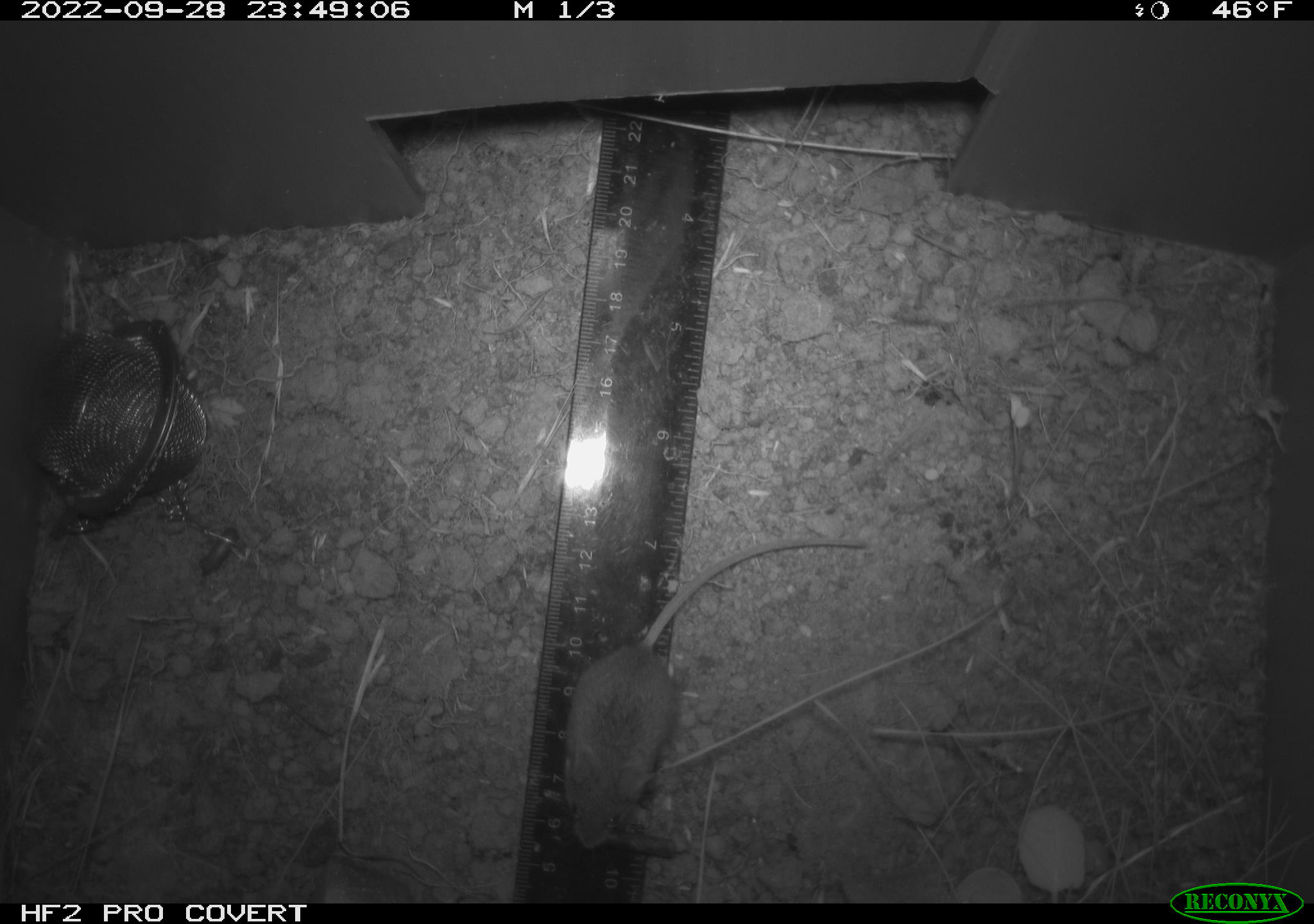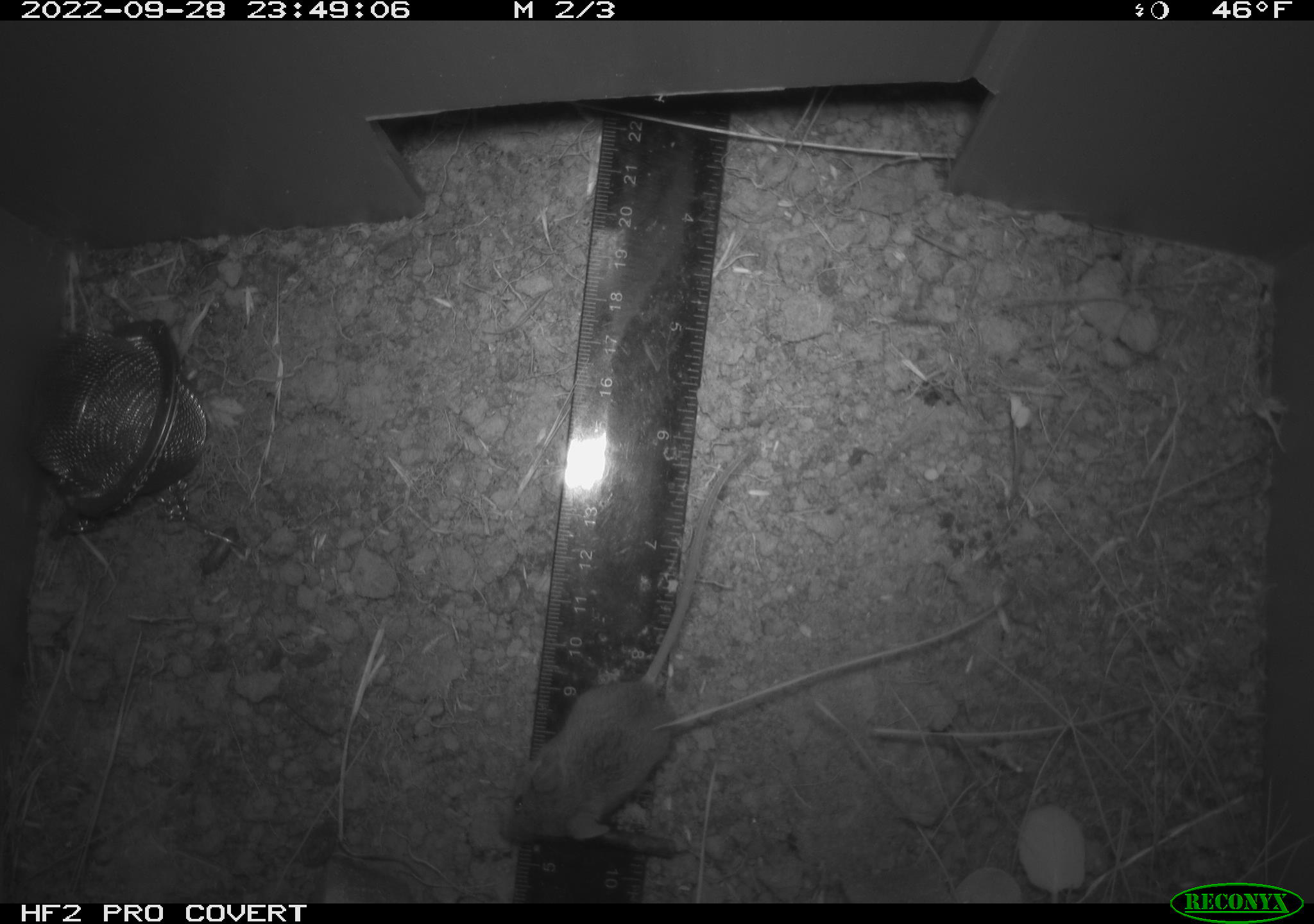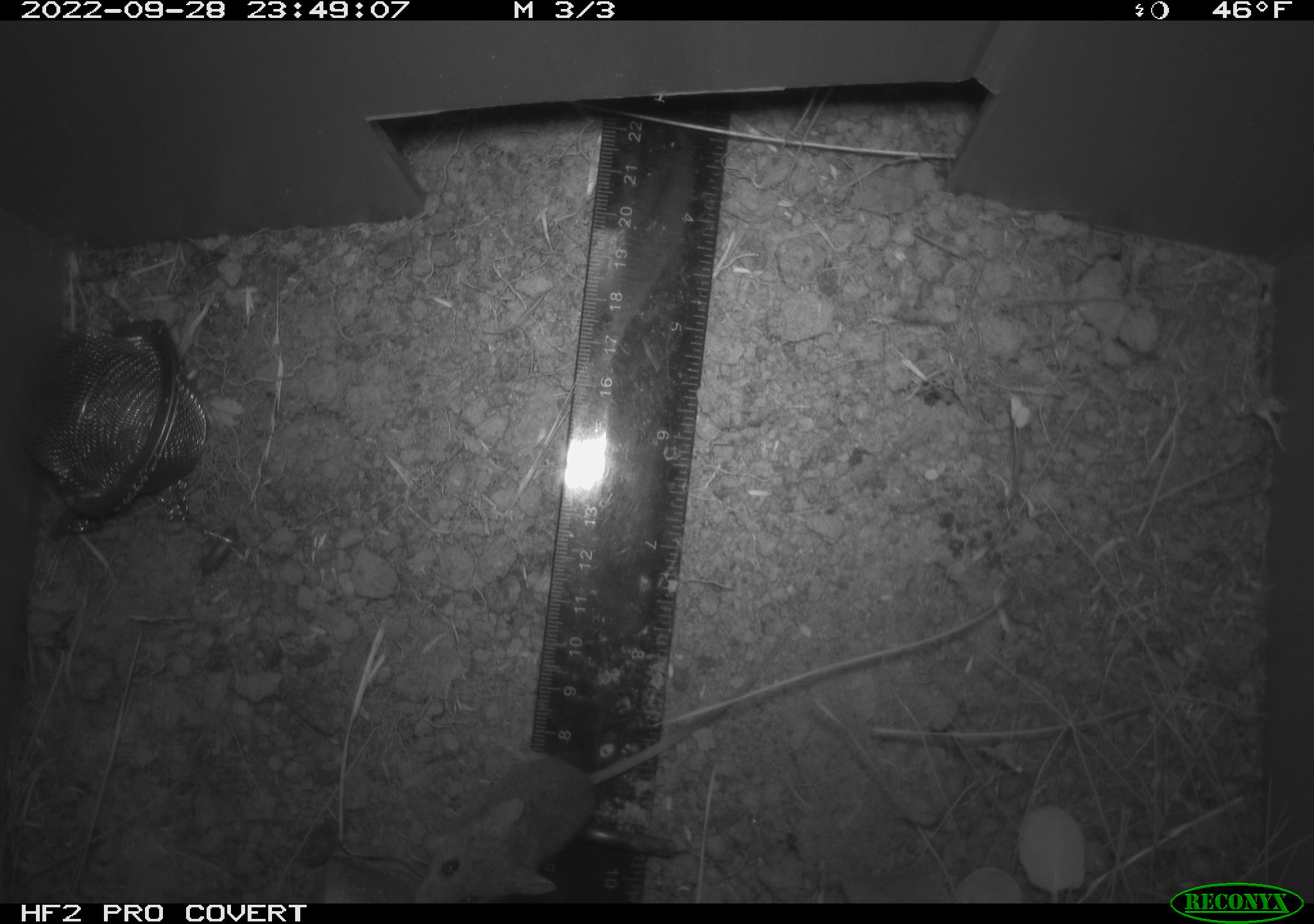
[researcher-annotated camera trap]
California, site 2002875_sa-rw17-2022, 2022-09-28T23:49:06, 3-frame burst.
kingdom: Animalia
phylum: Chordata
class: Mammalia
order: Rodentia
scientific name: Rodentia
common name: mouse species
Mouse species (Rodentia).